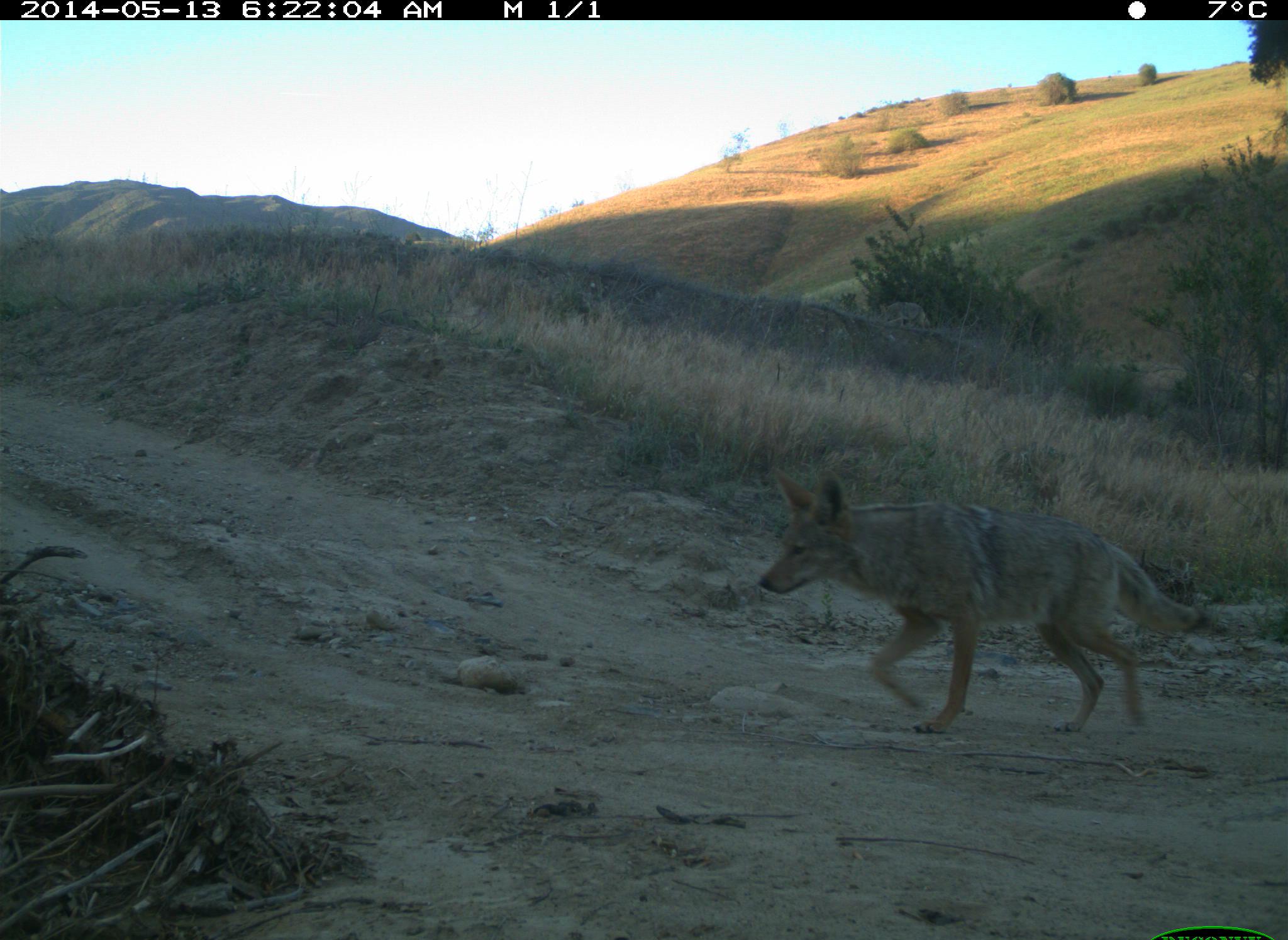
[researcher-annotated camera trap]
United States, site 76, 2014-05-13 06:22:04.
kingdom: Animalia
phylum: Chordata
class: Mammalia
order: Carnivora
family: Canidae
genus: Canis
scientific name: Canis latrans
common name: coyote